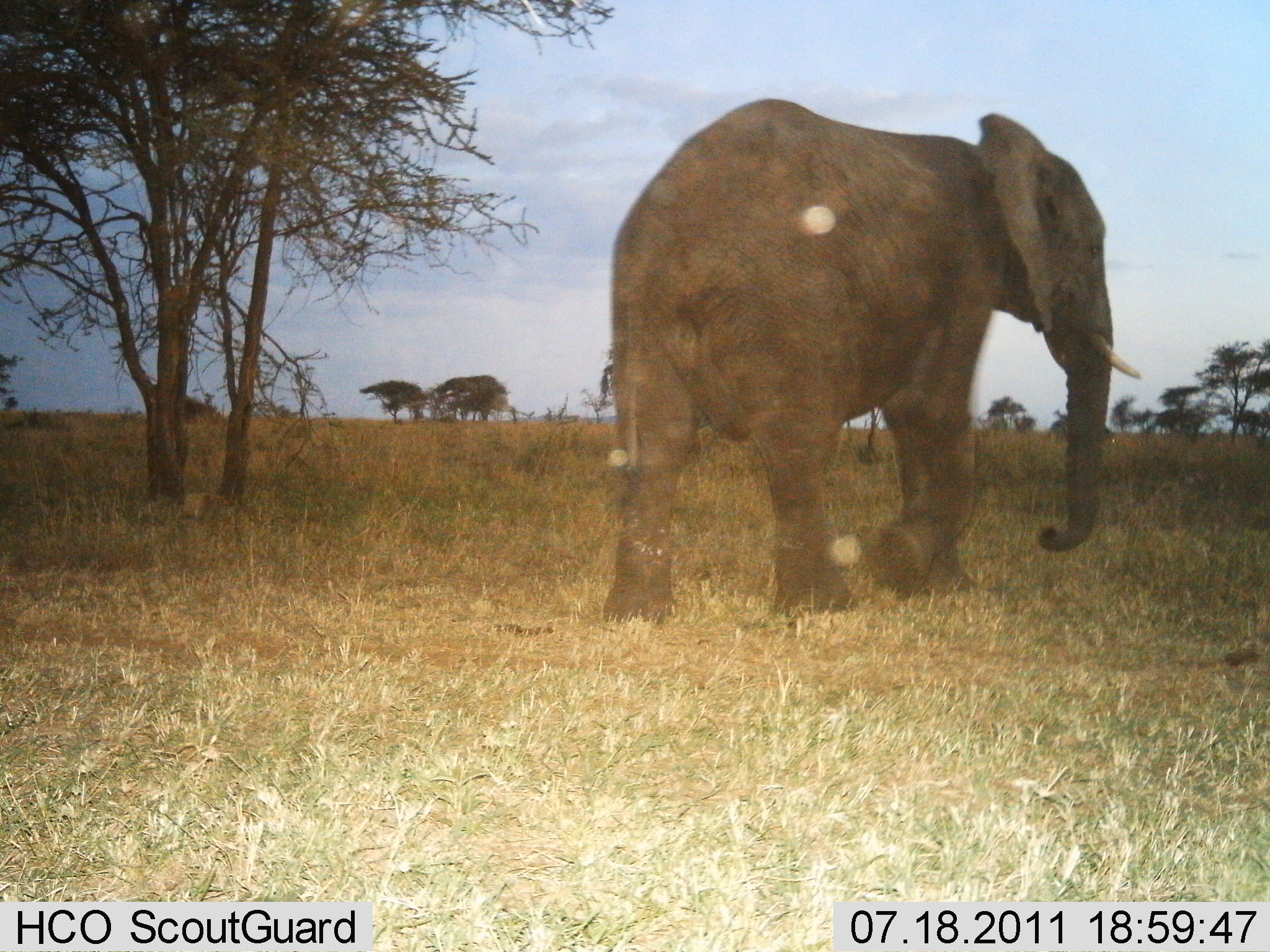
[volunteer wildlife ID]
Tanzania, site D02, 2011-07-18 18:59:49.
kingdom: Animalia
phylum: Chordata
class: Mammalia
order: Proboscidea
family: Elephantidae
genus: Loxodonta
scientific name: Loxodonta africana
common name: african bush elephant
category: elephant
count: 1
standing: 8%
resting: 0%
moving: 100%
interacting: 0%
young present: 0%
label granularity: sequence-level